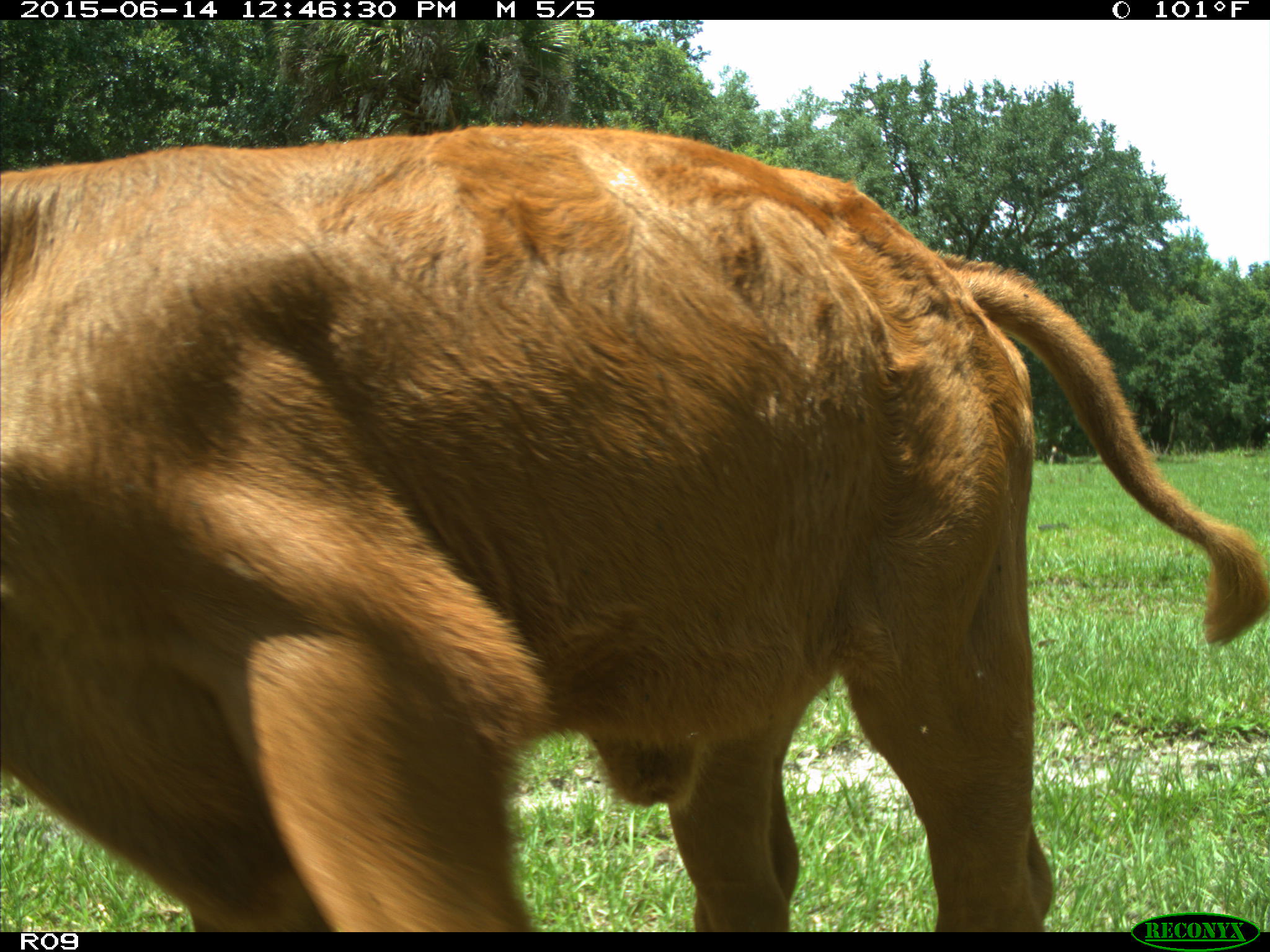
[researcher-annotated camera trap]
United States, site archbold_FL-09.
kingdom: Animalia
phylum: Chordata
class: Mammalia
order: Artiodactyla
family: Bovidae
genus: Bos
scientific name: Bos taurus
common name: domestic cow